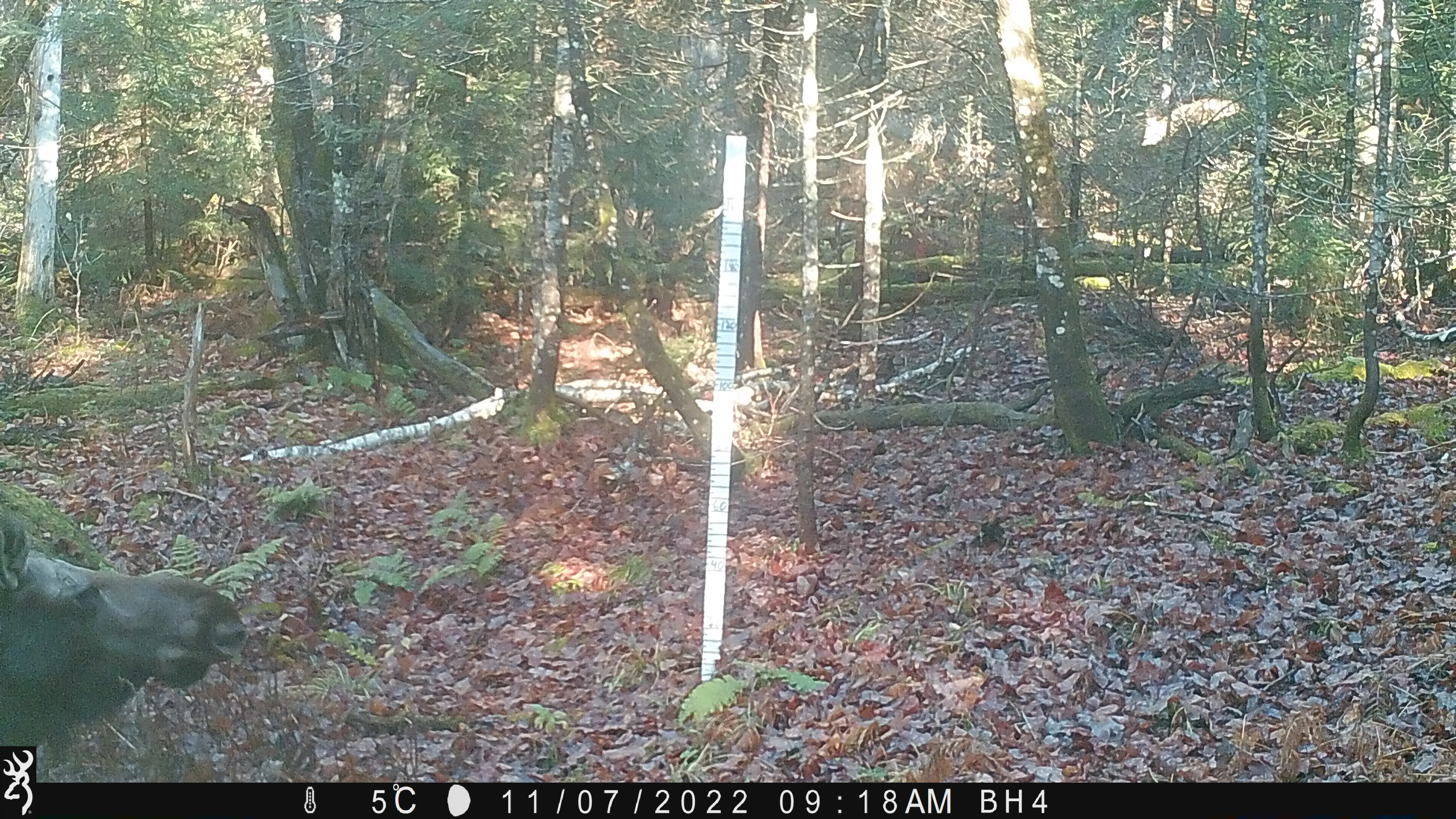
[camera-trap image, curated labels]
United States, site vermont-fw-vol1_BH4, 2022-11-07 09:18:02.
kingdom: Animalia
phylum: Chordata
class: Mammalia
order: Artiodactyla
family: Cervidae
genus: Alces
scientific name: Alces alces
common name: moose